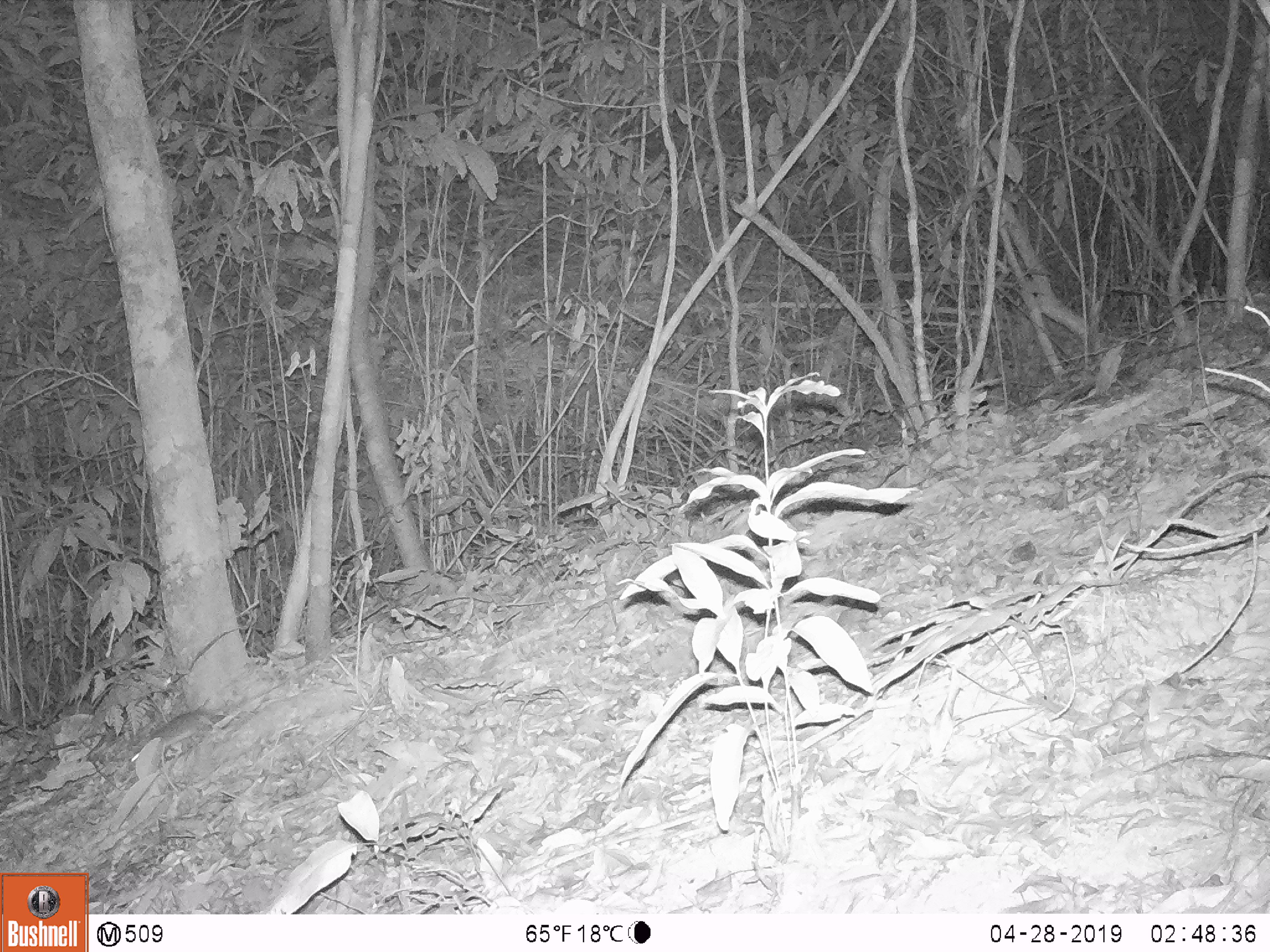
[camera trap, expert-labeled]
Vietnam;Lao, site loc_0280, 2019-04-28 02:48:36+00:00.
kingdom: Animalia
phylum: Chordata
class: Mammalia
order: Rodentia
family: Muridae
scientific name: Muridae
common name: old-world mice and rats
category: unidentified murid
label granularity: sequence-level